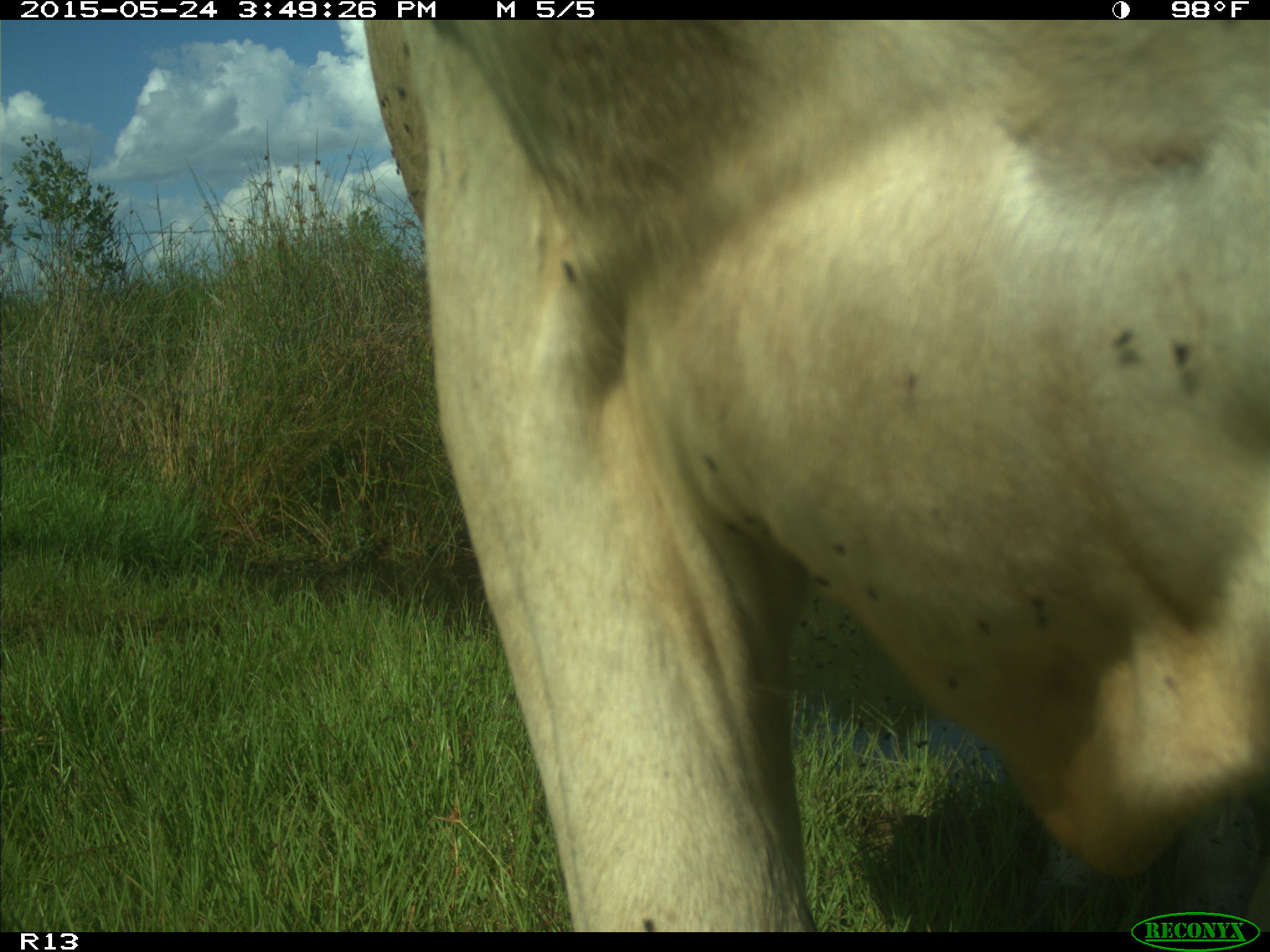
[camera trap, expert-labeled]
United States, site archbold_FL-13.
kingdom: Animalia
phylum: Chordata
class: Mammalia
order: Artiodactyla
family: Bovidae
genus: Bos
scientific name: Bos taurus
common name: domestic cow